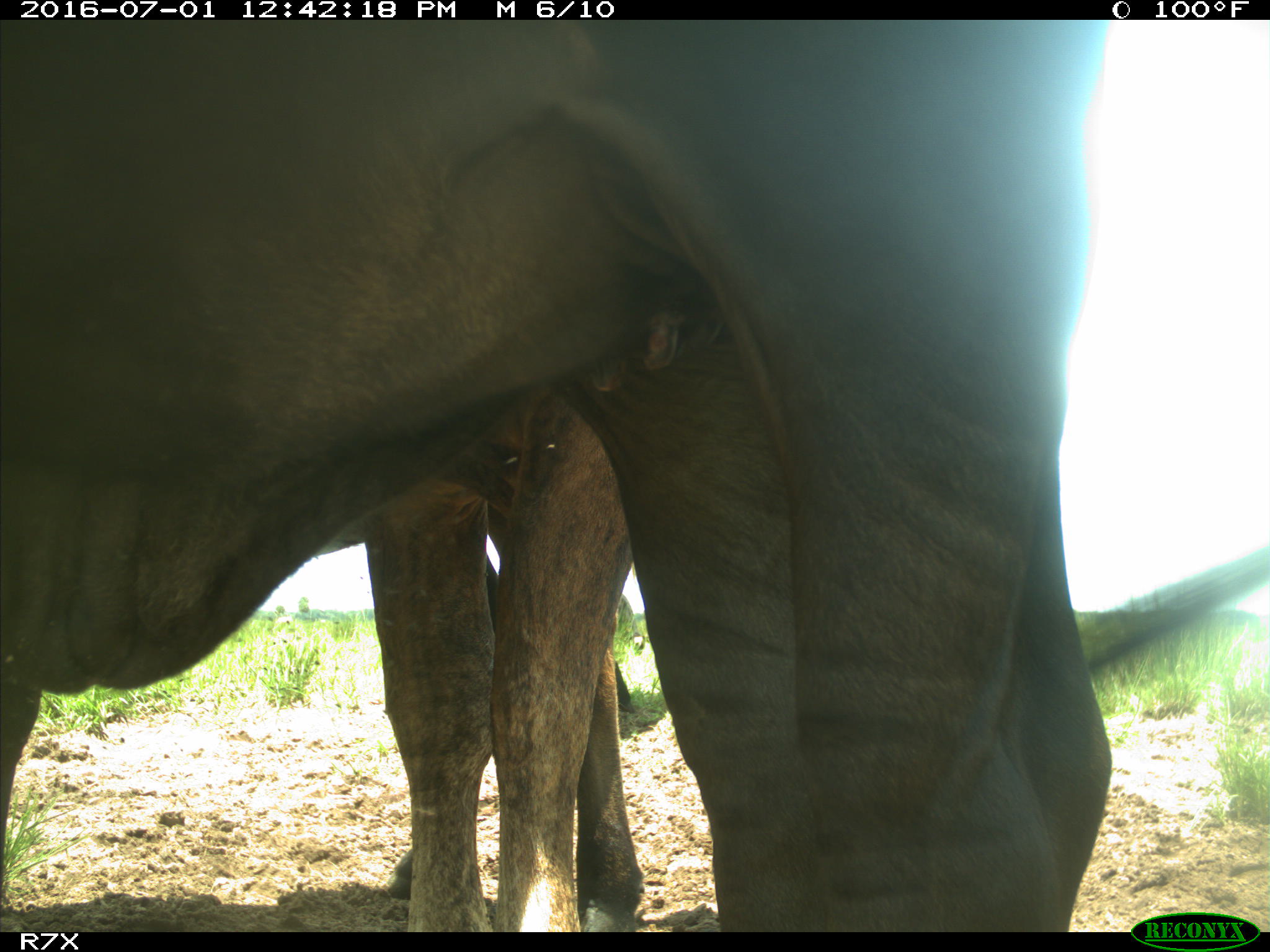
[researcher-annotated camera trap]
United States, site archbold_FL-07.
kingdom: Animalia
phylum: Chordata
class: Mammalia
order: Artiodactyla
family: Bovidae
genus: Bos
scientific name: Bos taurus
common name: domestic cow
Bos taurus (domestic cow).